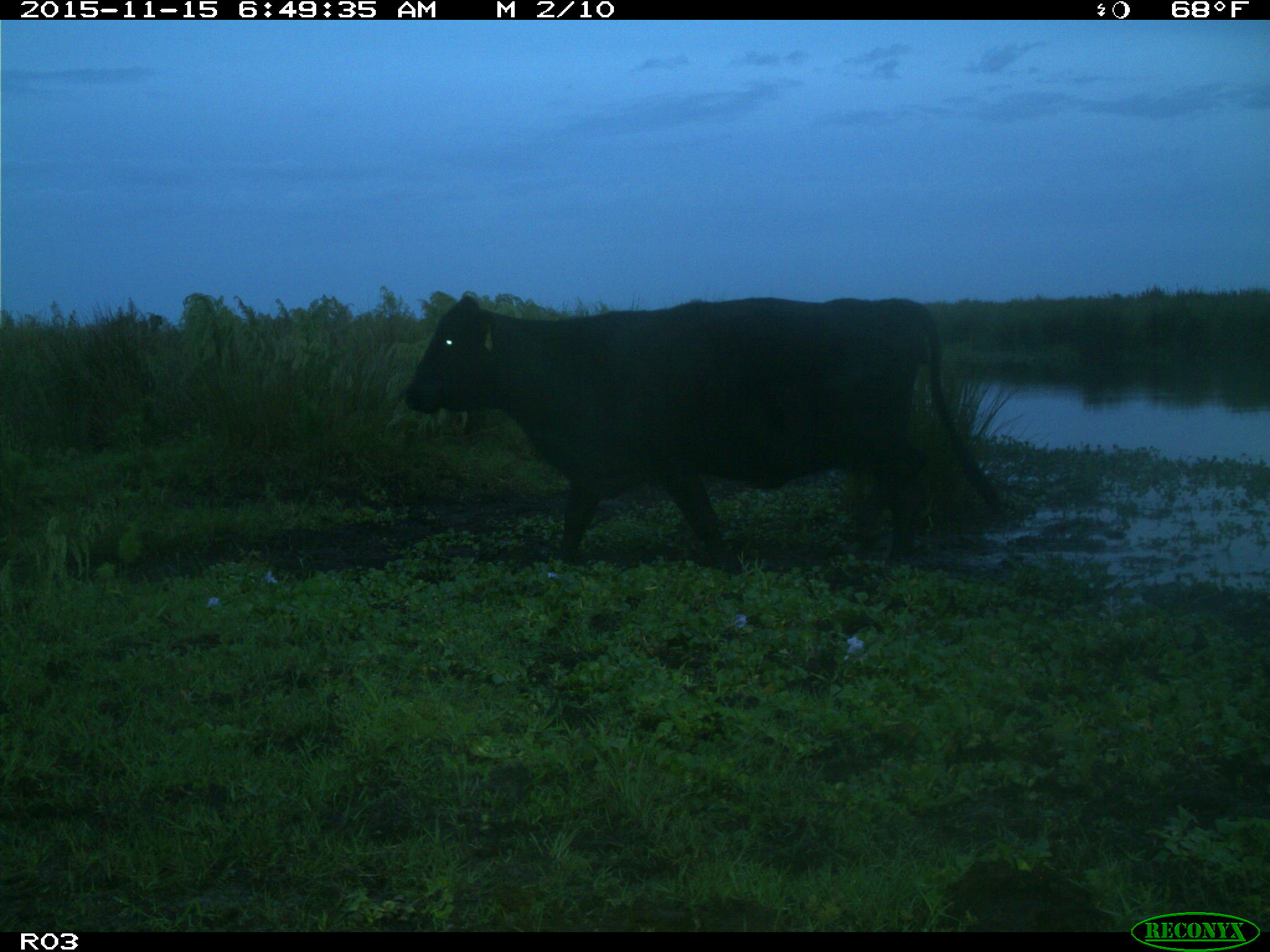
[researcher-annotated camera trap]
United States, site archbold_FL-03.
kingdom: Animalia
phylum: Chordata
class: Mammalia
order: Artiodactyla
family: Bovidae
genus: Bos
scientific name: Bos taurus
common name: domestic cow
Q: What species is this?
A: Bos taurus (domestic cow).